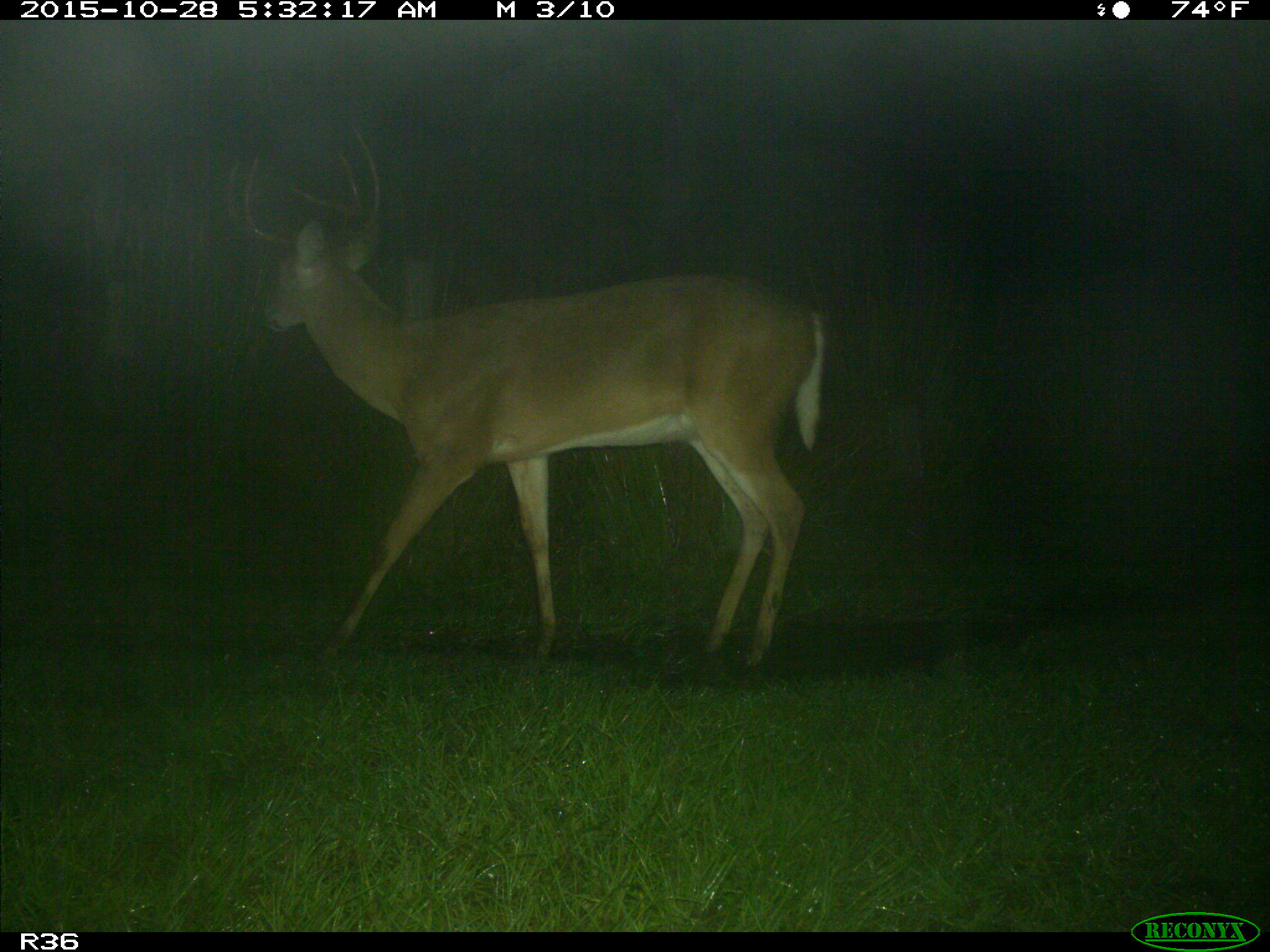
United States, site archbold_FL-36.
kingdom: Animalia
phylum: Chordata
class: Mammalia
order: Artiodactyla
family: Cervidae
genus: Odocoileus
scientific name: Odocoileus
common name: deer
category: unidentified deer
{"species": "unidentified deer (deer) (Odocoileus)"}